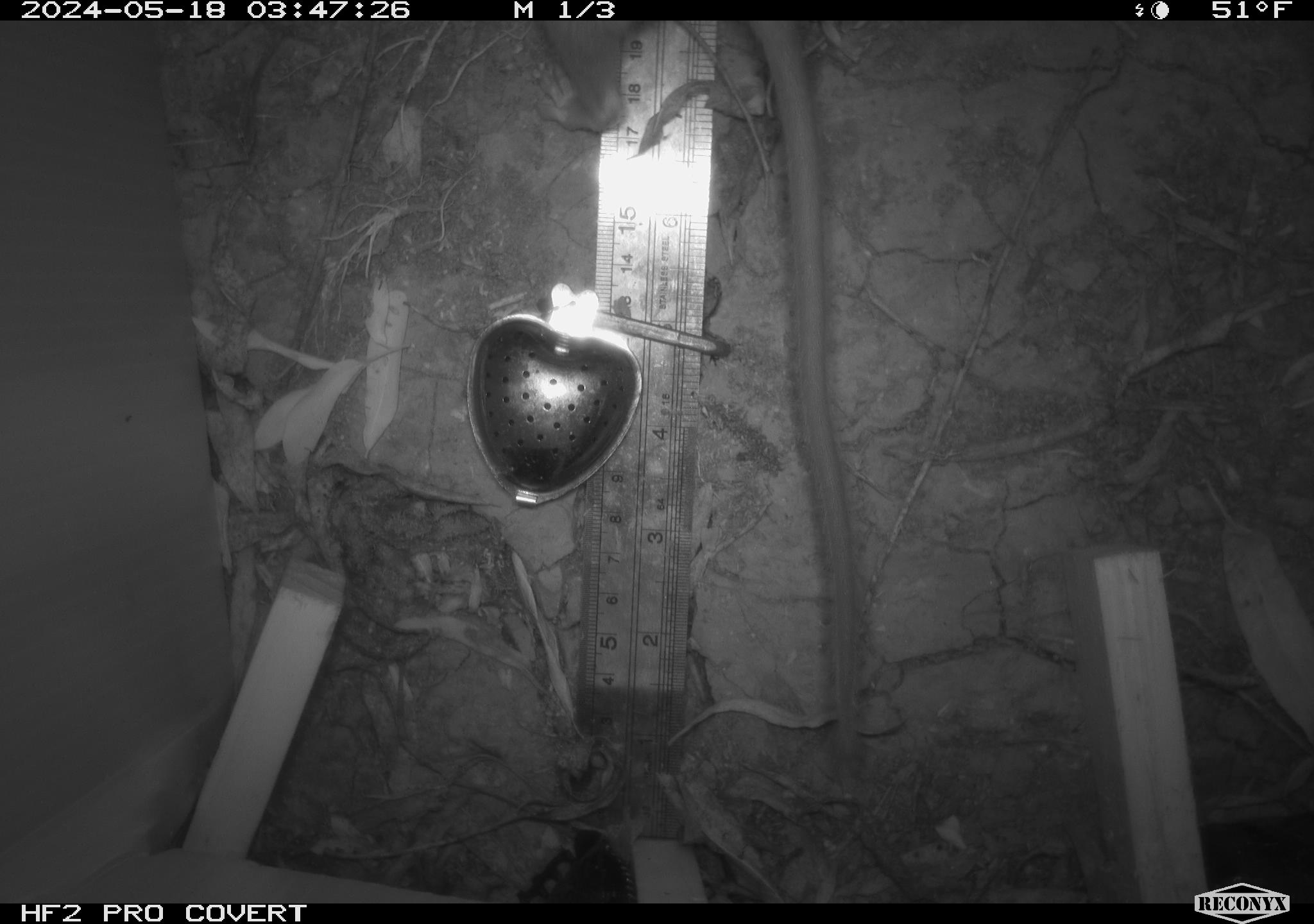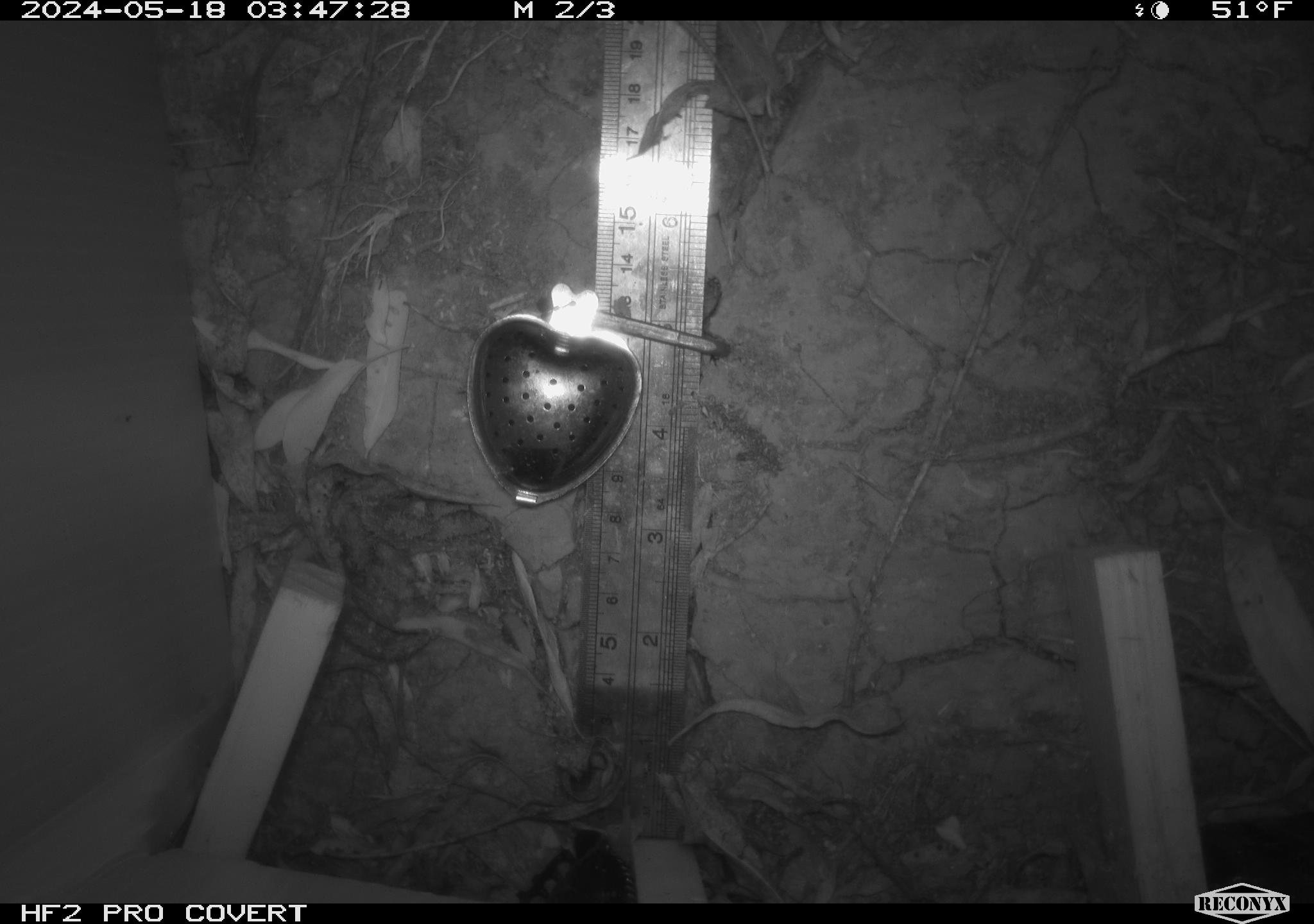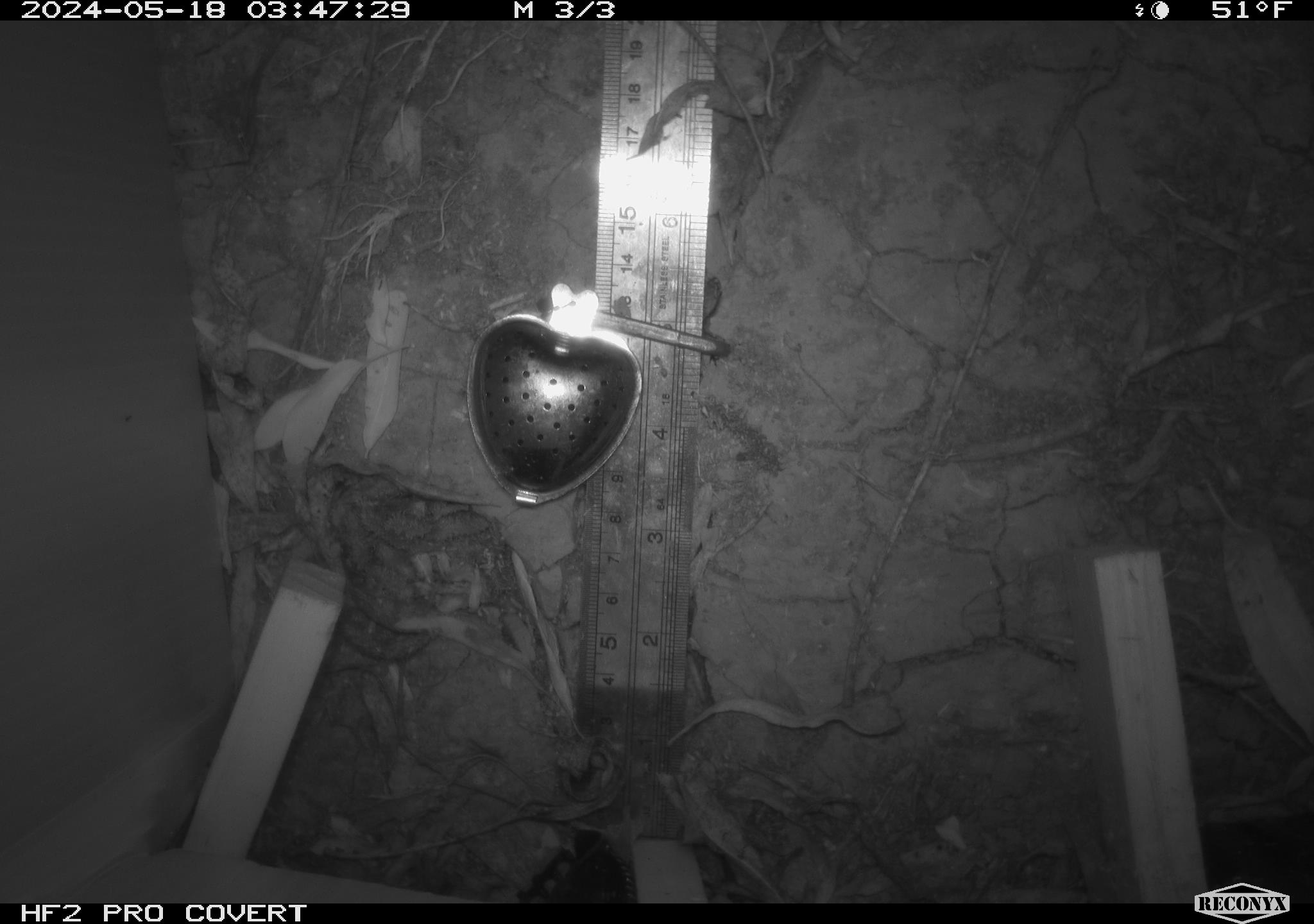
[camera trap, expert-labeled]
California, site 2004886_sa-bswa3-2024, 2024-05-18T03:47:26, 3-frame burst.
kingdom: Animalia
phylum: Chordata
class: Mammalia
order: Rodentia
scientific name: Rodentia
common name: woodrat or rat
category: woodrat or rat species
Woodrat or rat species (woodrat or rat) (Rodentia).